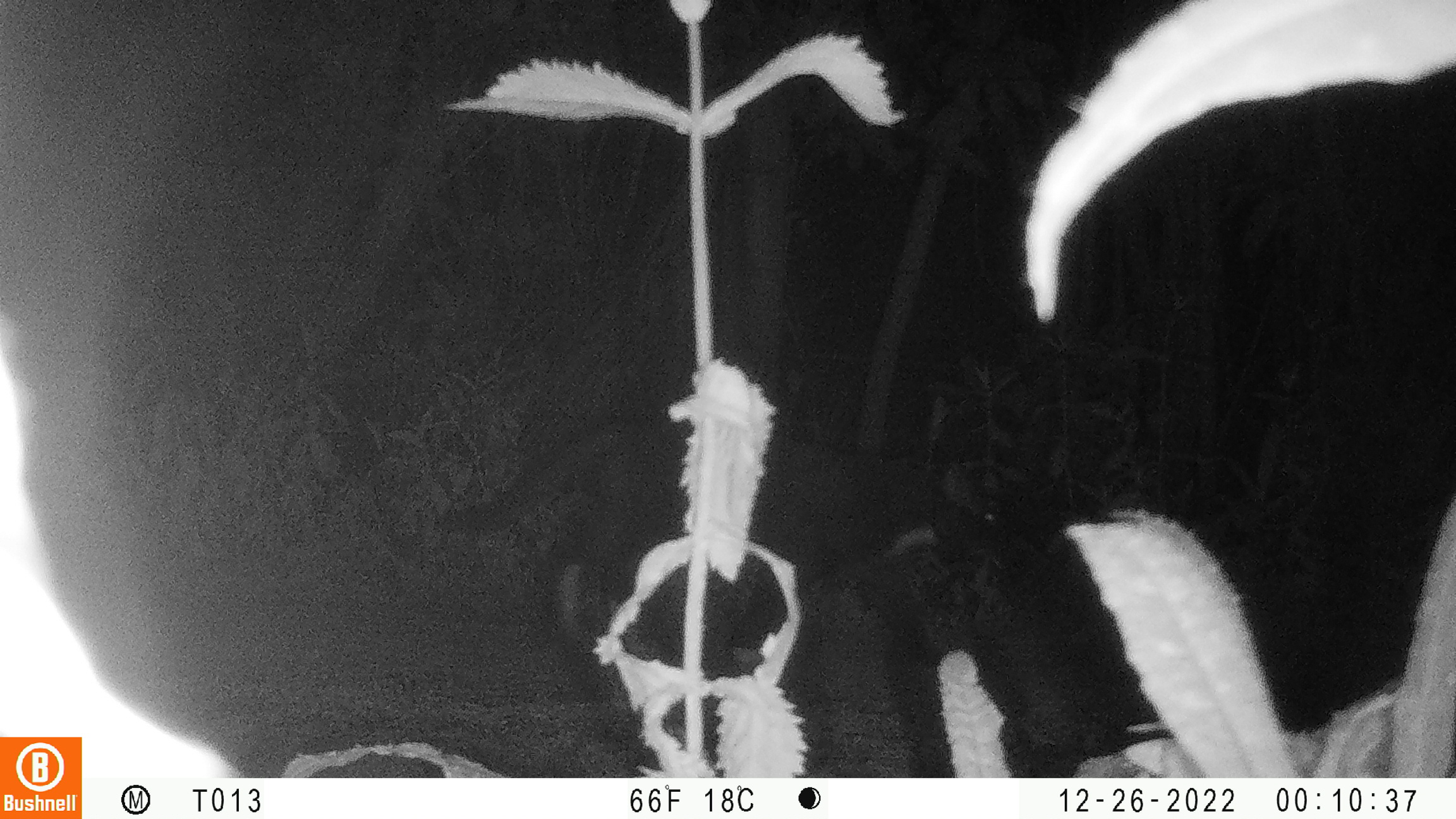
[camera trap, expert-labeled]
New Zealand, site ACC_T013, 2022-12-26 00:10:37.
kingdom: Animalia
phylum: Chordata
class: Mammalia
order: Carnivora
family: Felidae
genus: Felis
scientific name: Felis catus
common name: domestic cat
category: cat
Cat (domestic cat) (Felis catus).